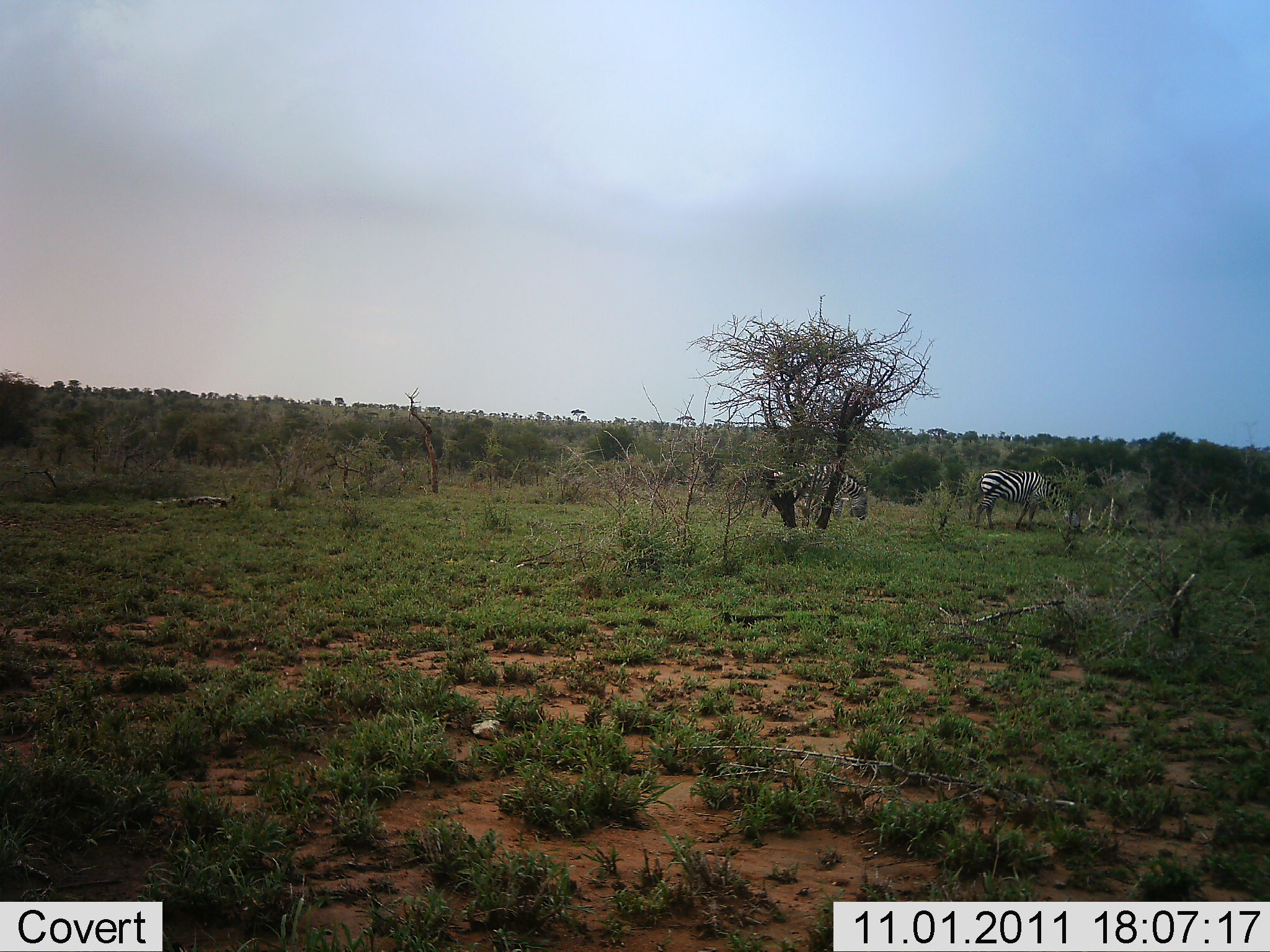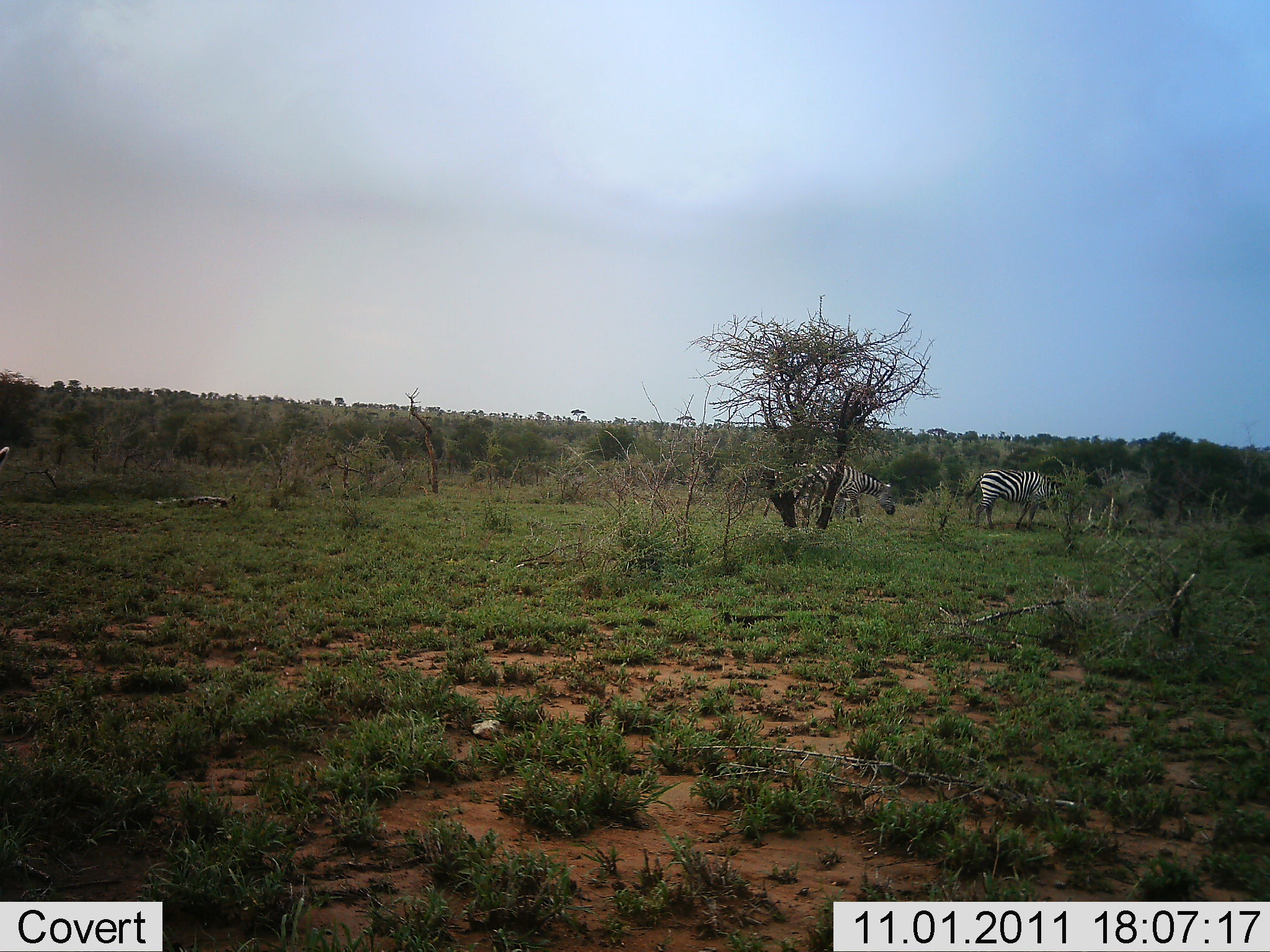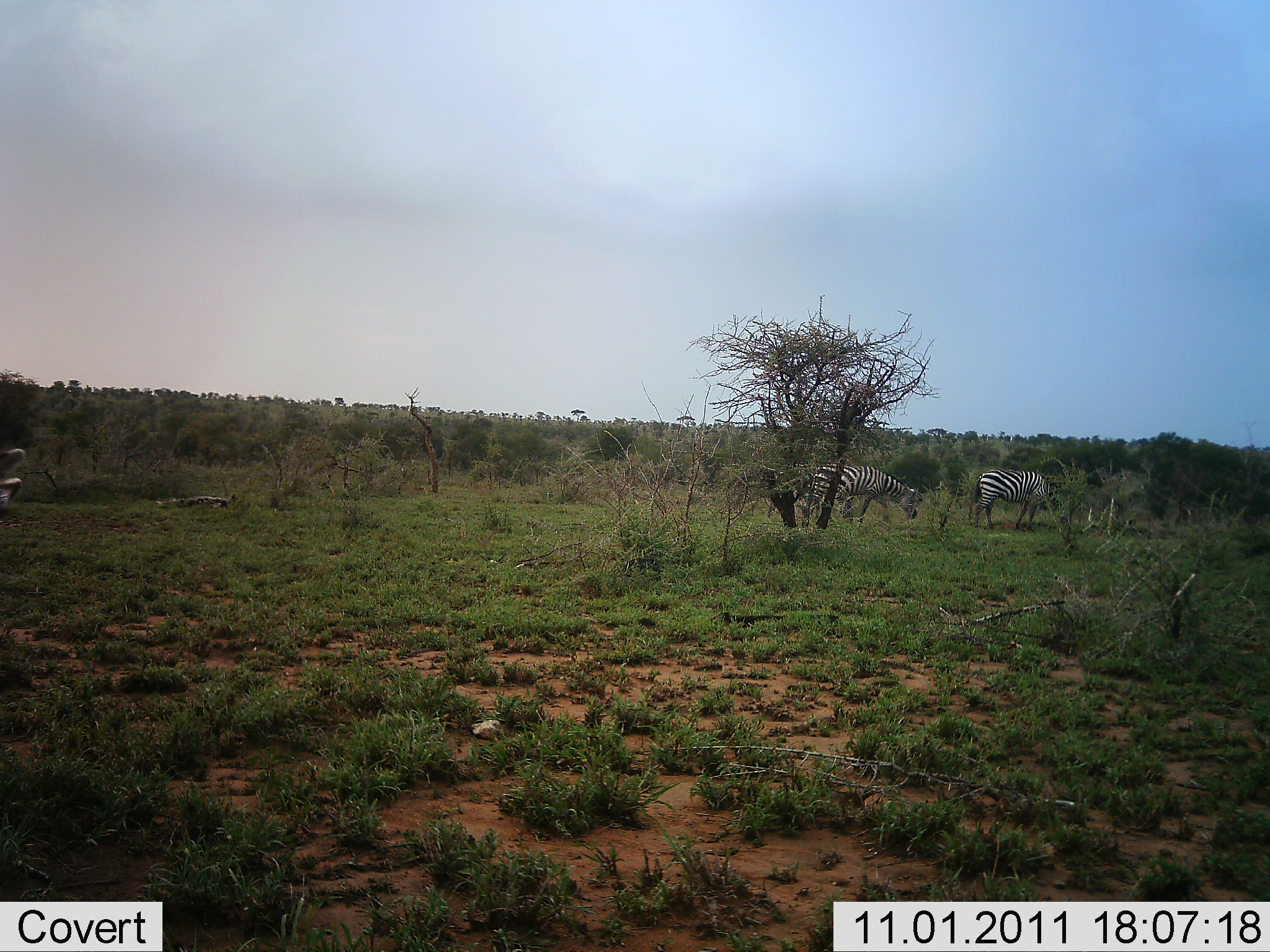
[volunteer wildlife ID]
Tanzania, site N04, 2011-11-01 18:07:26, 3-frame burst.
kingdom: Animalia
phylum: Chordata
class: Mammalia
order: Perissodactyla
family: Equidae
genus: Equus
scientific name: Equus quagga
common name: plains zebra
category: zebra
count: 3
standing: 55%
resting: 0%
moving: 27%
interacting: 0%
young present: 0%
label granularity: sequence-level